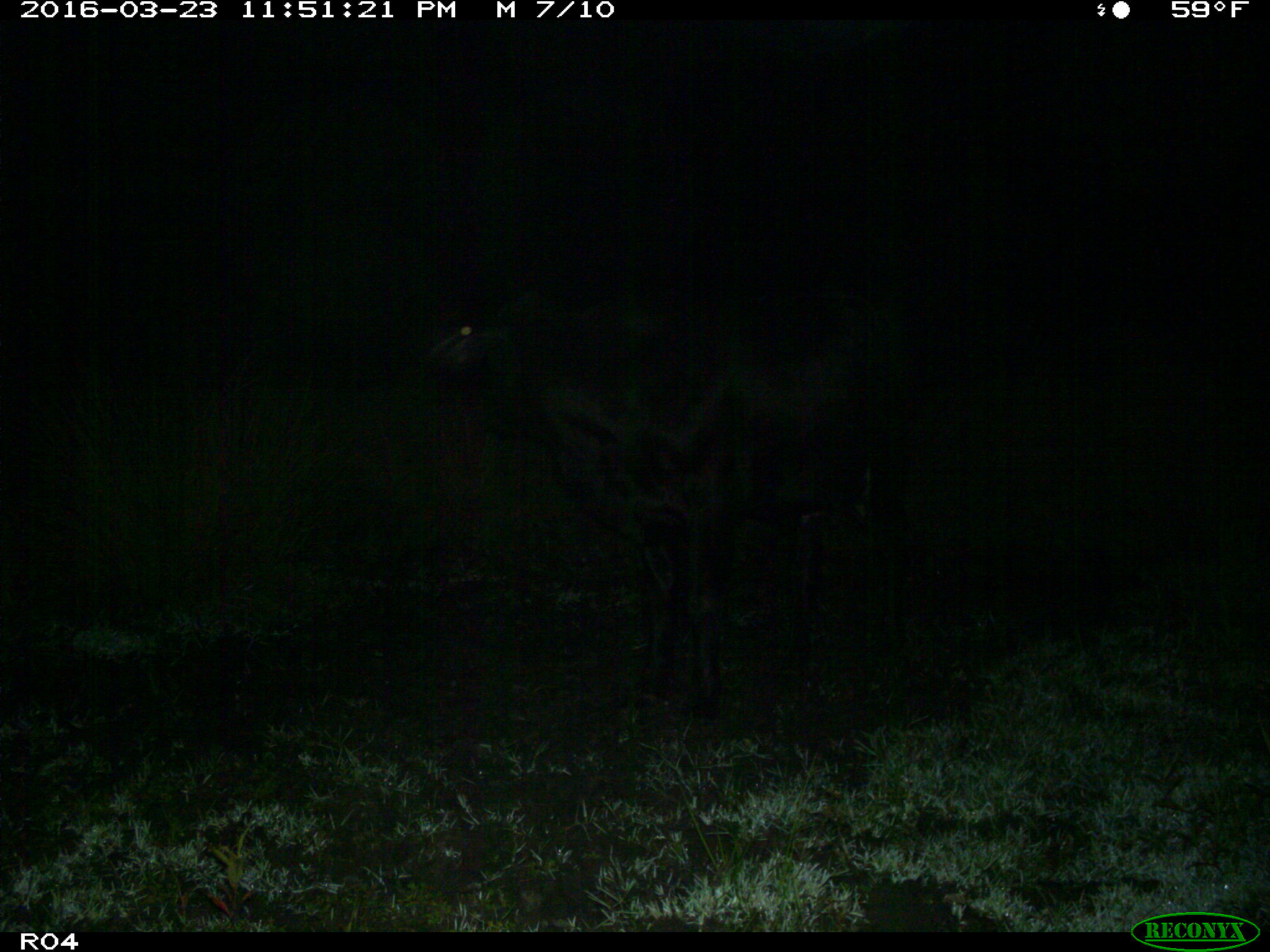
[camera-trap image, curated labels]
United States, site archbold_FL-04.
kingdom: Animalia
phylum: Chordata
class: Mammalia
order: Artiodactyla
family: Bovidae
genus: Bos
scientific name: Bos taurus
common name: domestic cow